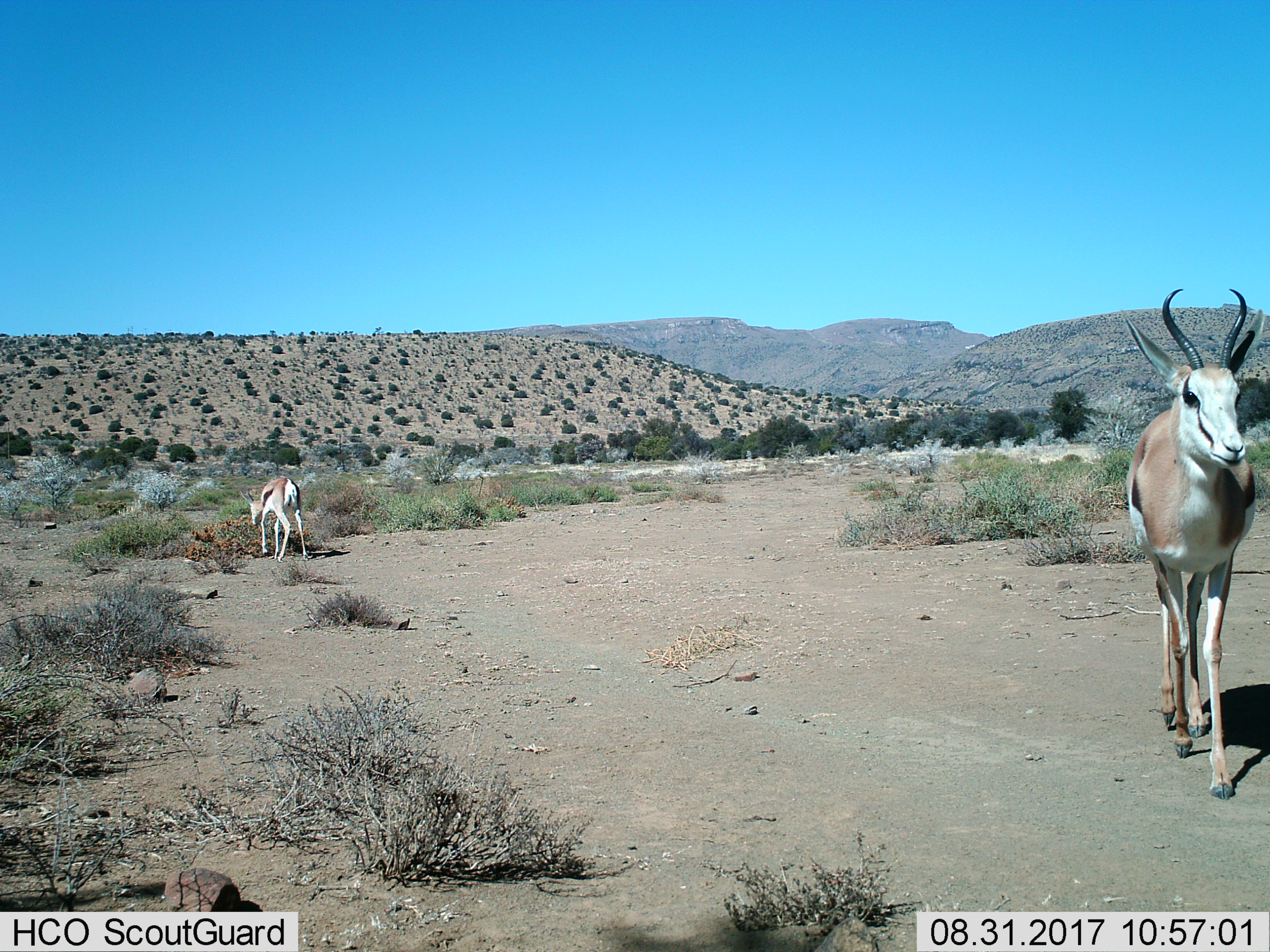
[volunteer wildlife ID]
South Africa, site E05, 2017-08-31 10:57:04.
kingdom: Animalia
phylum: Chordata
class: Mammalia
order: Artiodactyla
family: Bovidae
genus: Antidorcas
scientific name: Antidorcas marsupialis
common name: springbok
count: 2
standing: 25%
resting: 0%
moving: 75%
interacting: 0%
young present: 12%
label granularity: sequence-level